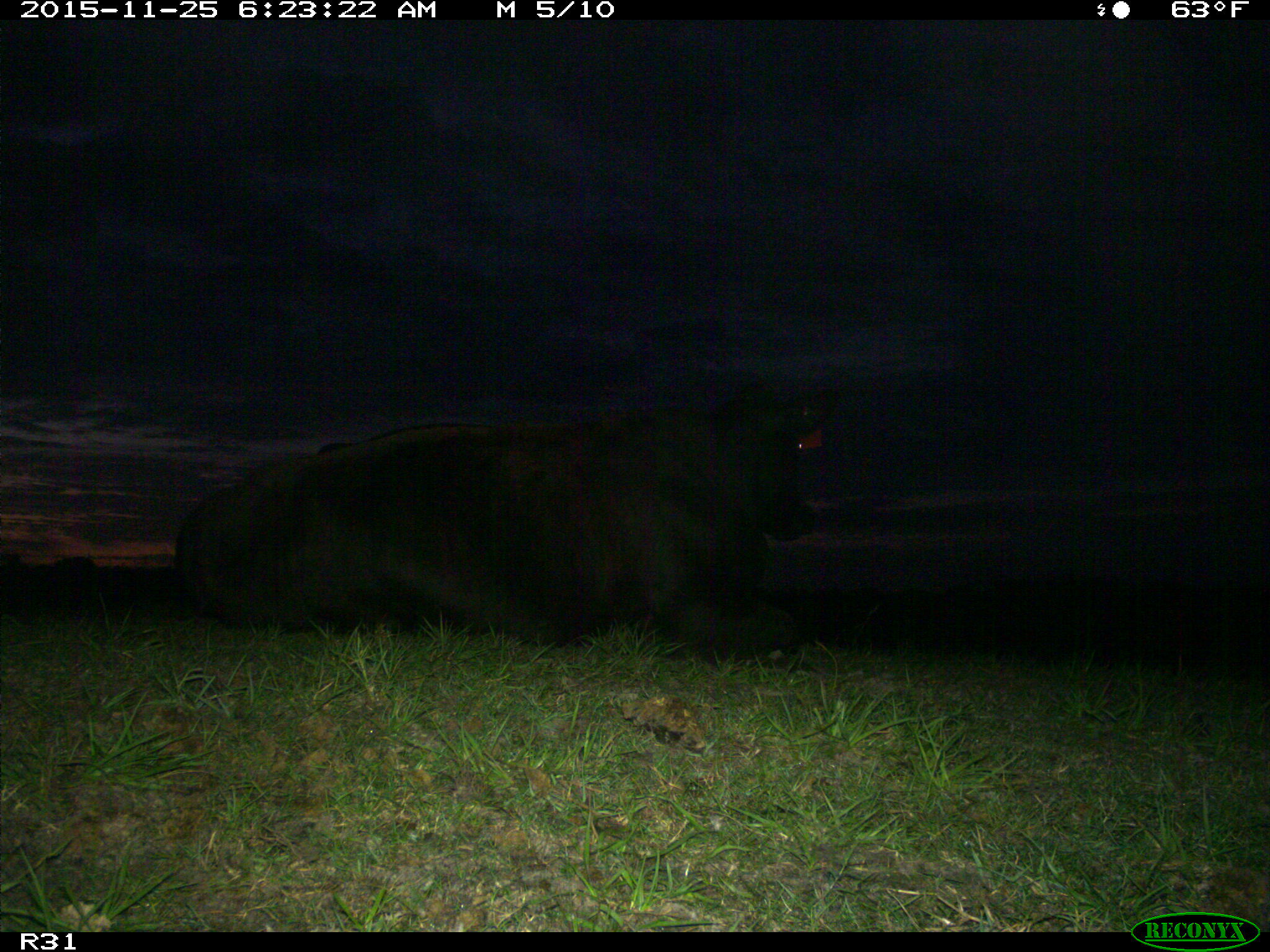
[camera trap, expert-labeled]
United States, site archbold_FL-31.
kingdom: Animalia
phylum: Chordata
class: Mammalia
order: Artiodactyla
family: Bovidae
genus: Bos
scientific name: Bos taurus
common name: domestic cow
Bos taurus (domestic cow).